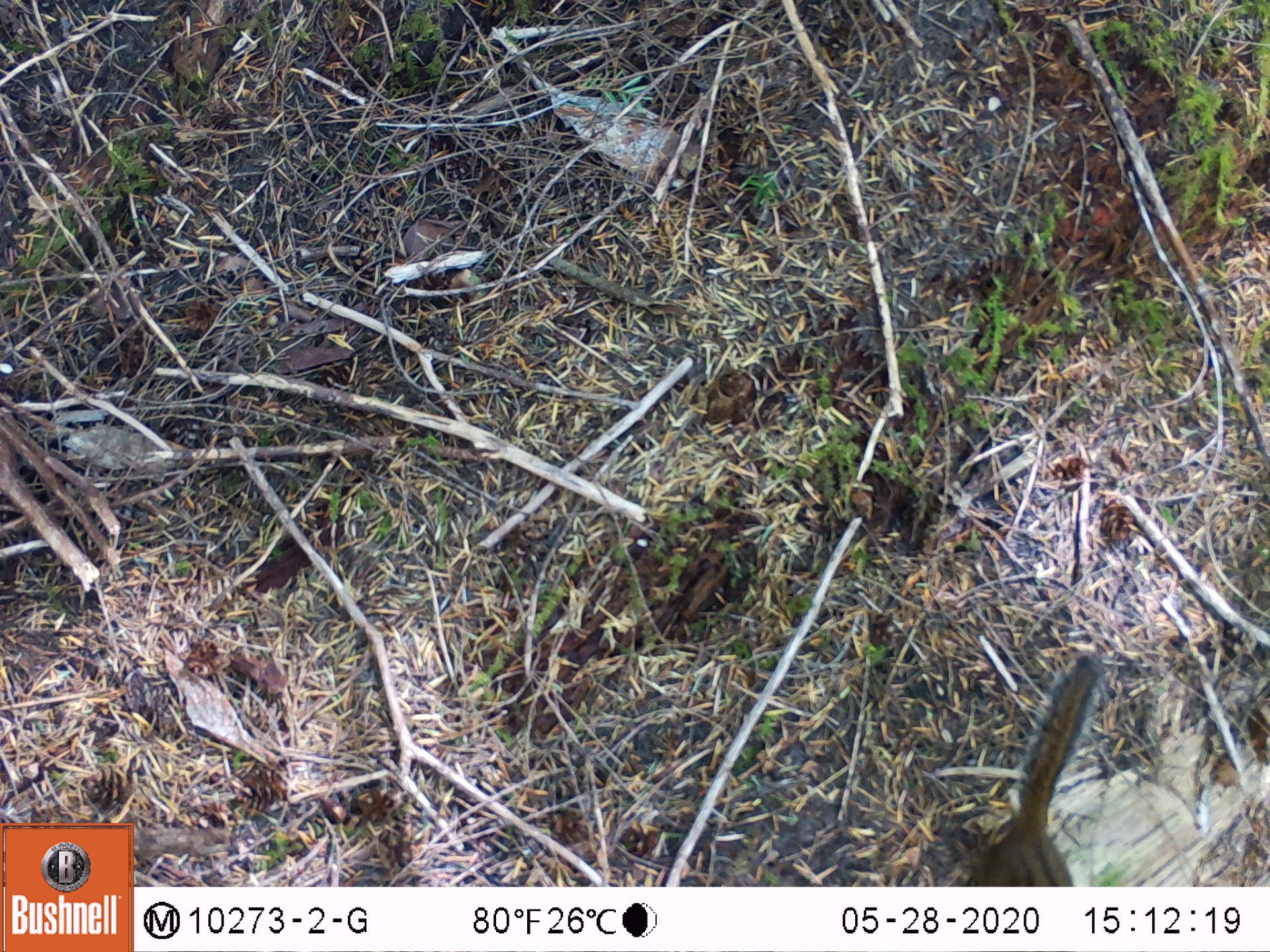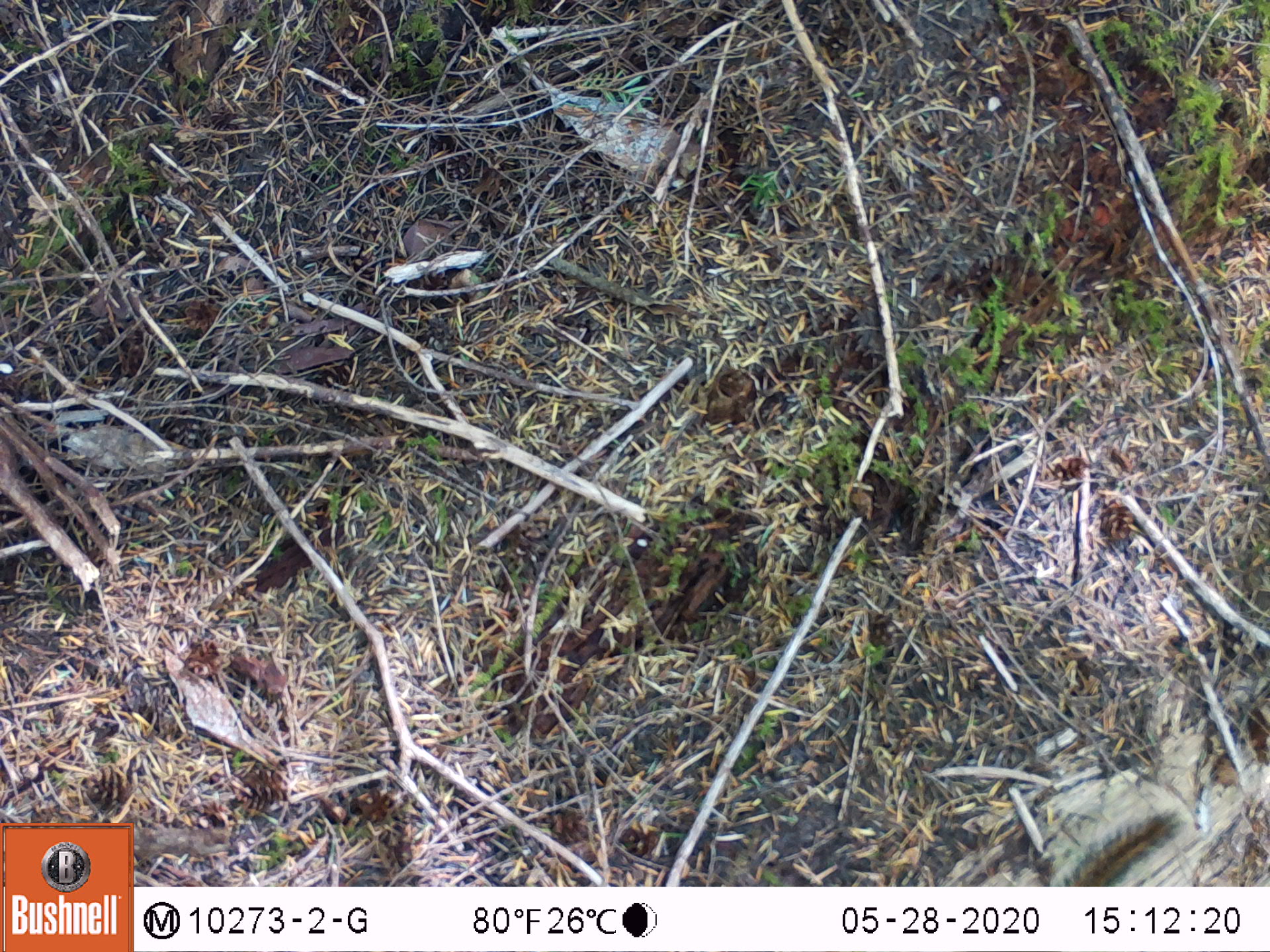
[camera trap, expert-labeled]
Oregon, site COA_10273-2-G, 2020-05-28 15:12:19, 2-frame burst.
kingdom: Animalia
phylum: Chordata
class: Mammalia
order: Rodentia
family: Sciuridae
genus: Neotamias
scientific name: Neotamias townsendii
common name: townsend's chipmunk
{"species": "townsend's chipmunk (Neotamias townsendii)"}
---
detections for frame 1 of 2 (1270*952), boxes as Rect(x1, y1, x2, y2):
townsend's chipmunk: Rect(964, 644, 1110, 882)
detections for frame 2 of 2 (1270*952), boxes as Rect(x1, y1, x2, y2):
townsend's chipmunk: Rect(1060, 806, 1191, 882)